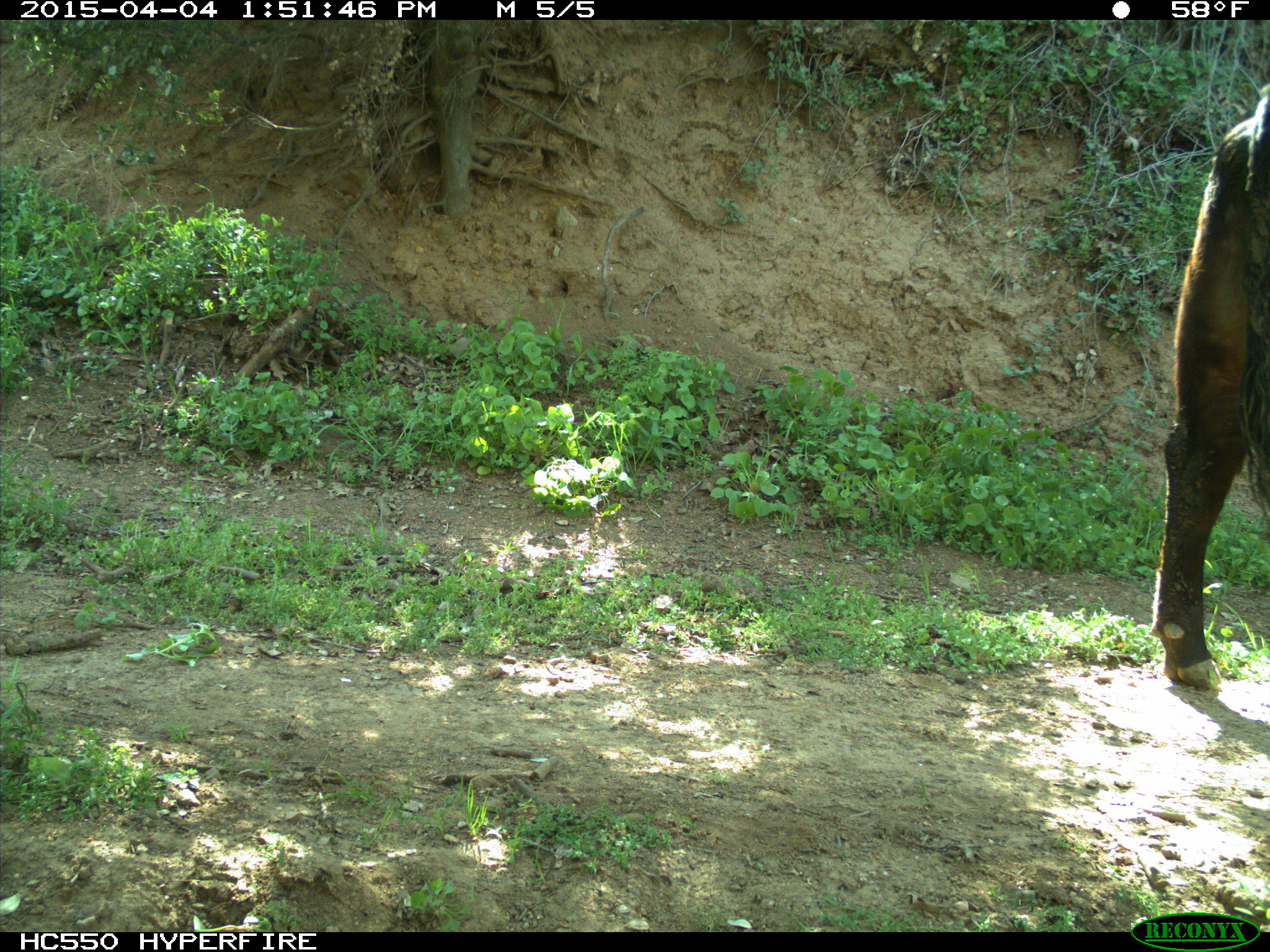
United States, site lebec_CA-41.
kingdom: Animalia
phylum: Chordata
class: Mammalia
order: Artiodactyla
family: Bovidae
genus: Bos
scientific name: Bos taurus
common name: domestic cow